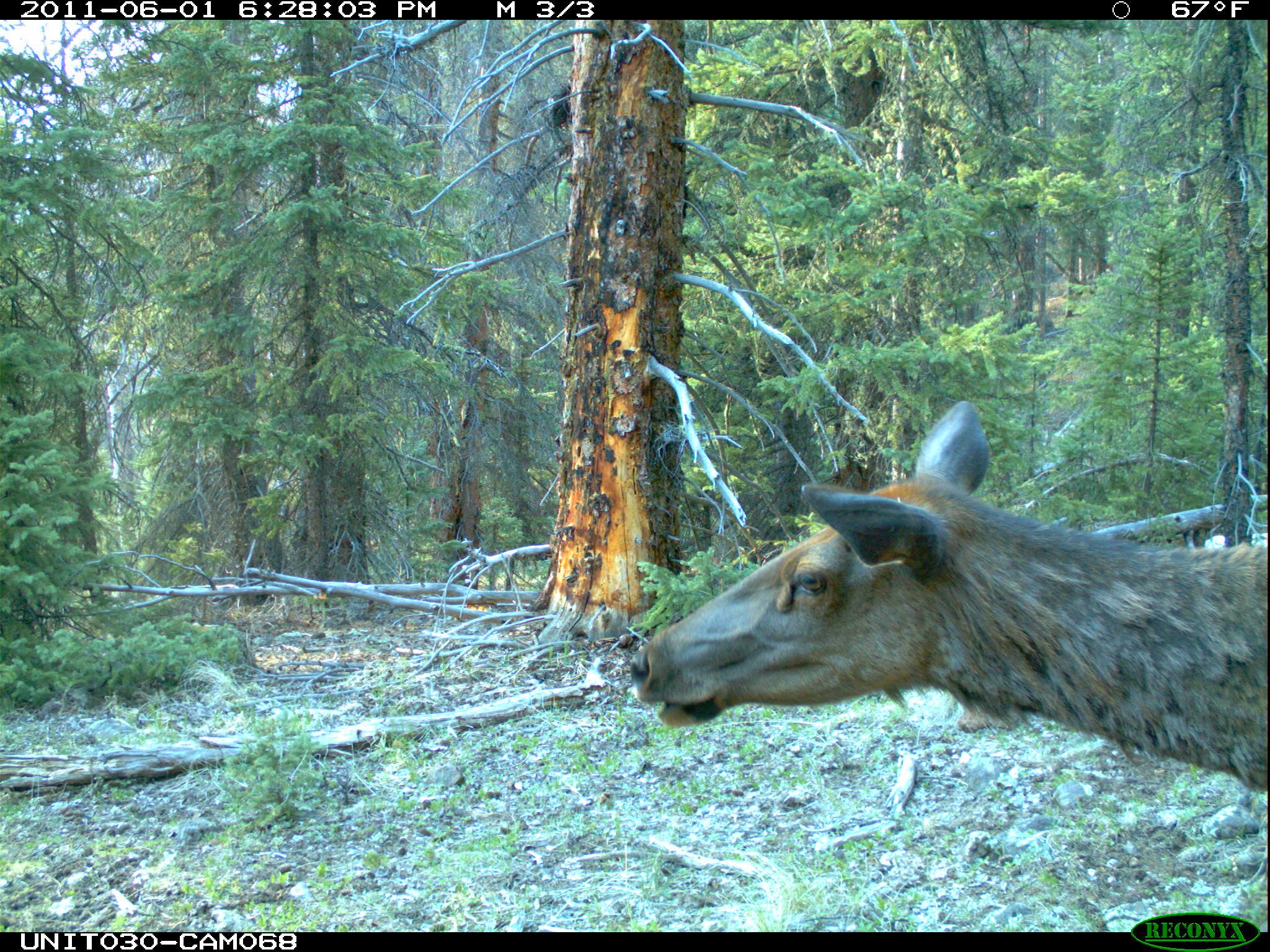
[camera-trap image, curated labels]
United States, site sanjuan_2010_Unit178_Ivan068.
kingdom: Animalia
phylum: Chordata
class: Mammalia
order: Artiodactyla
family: Cervidae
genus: Cervus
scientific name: Cervus elaphus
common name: red deer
Cervus elaphus (red deer).